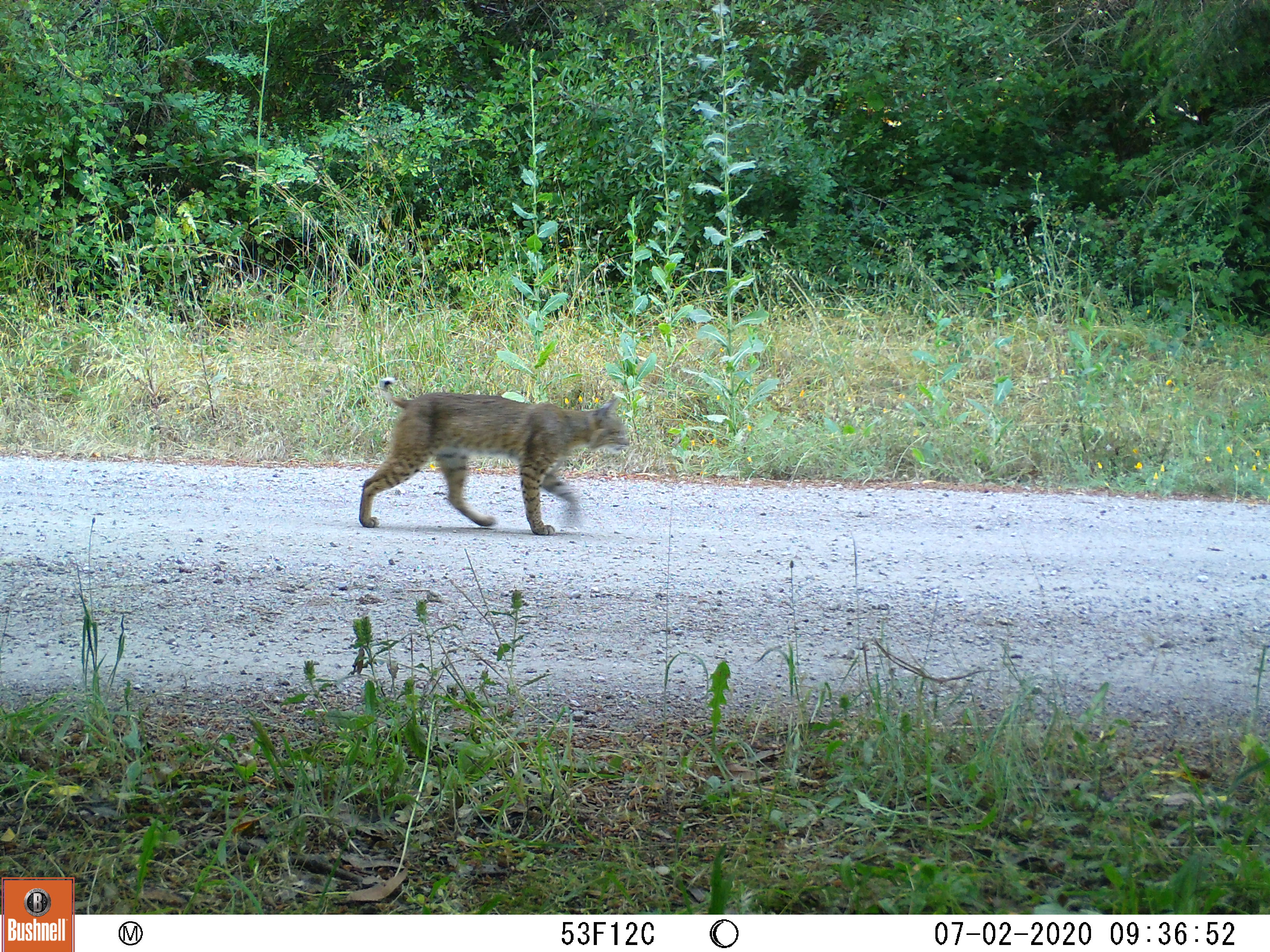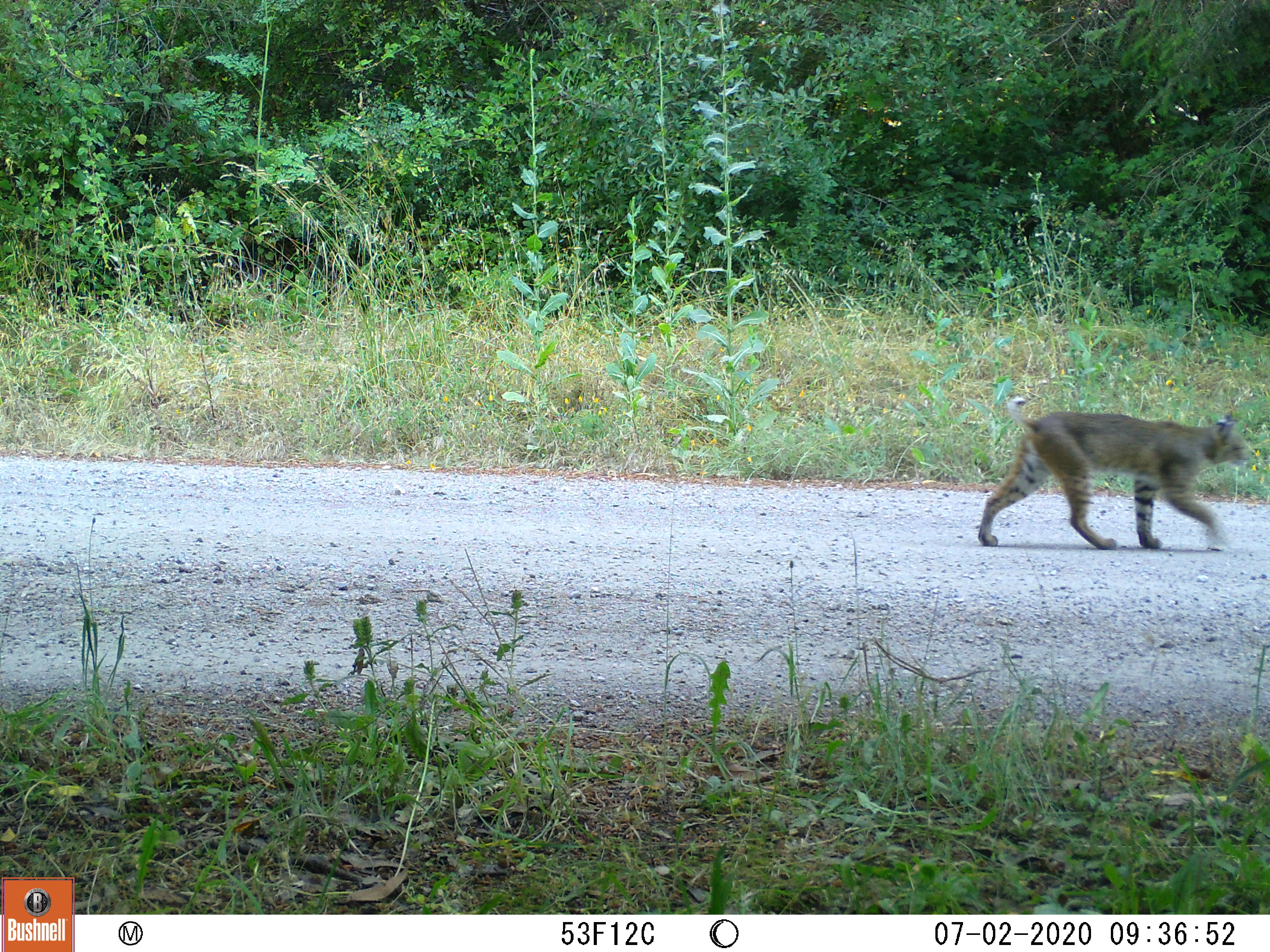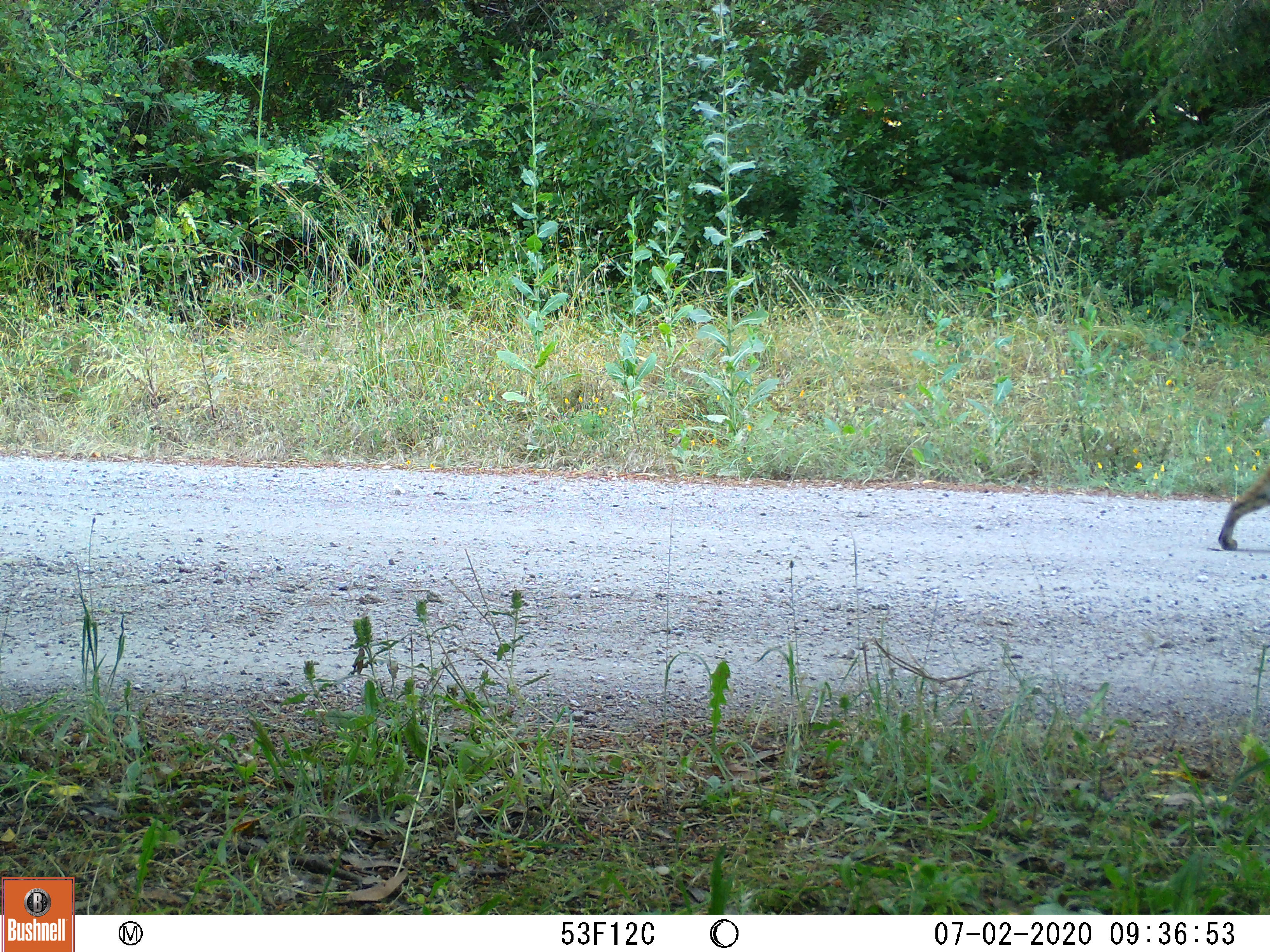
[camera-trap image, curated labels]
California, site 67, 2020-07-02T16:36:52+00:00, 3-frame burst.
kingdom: Animalia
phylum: Chordata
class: Mammalia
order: Carnivora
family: Felidae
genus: Lynx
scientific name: Lynx rufus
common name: bobcat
Bobcat (Lynx rufus).